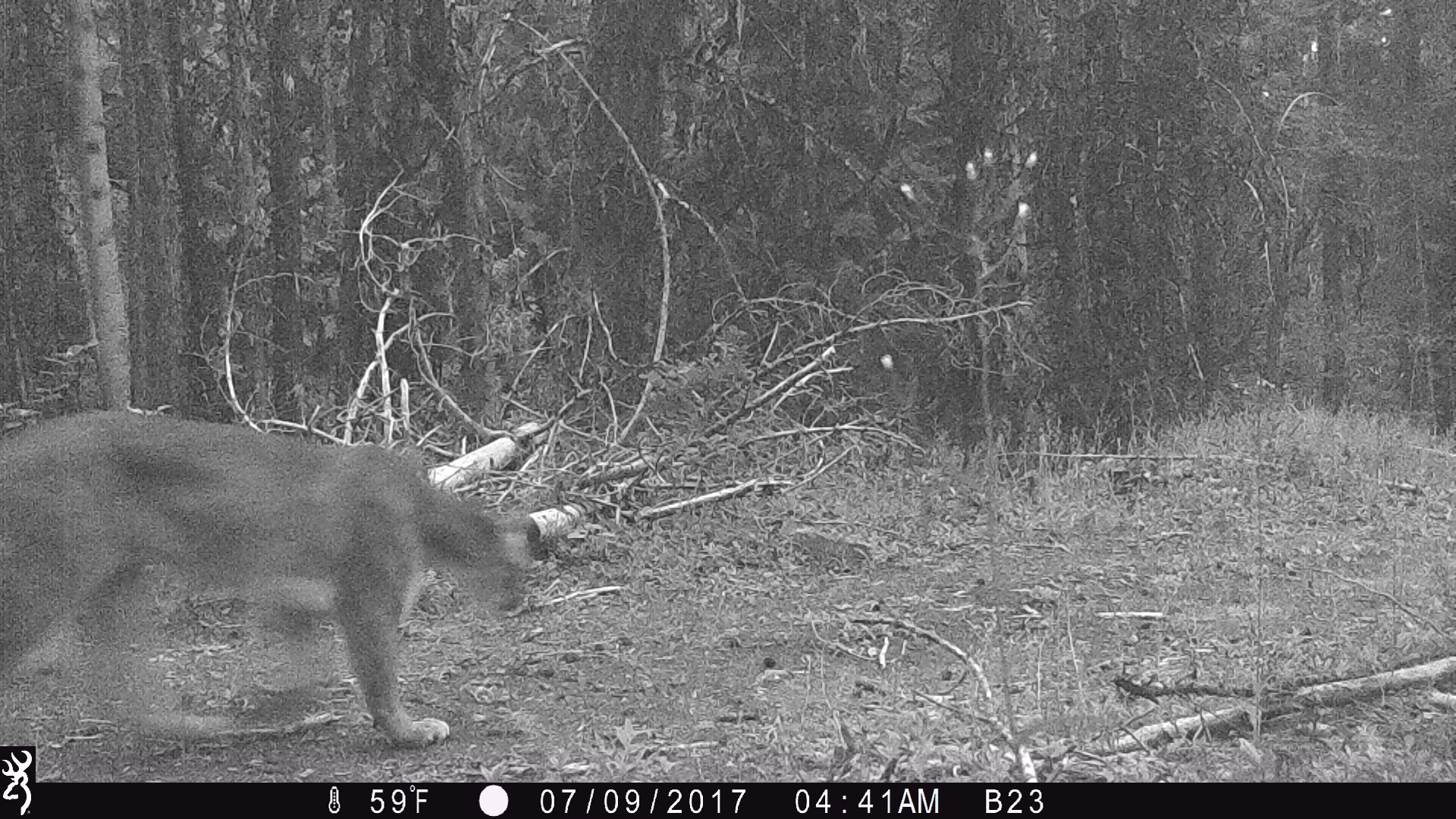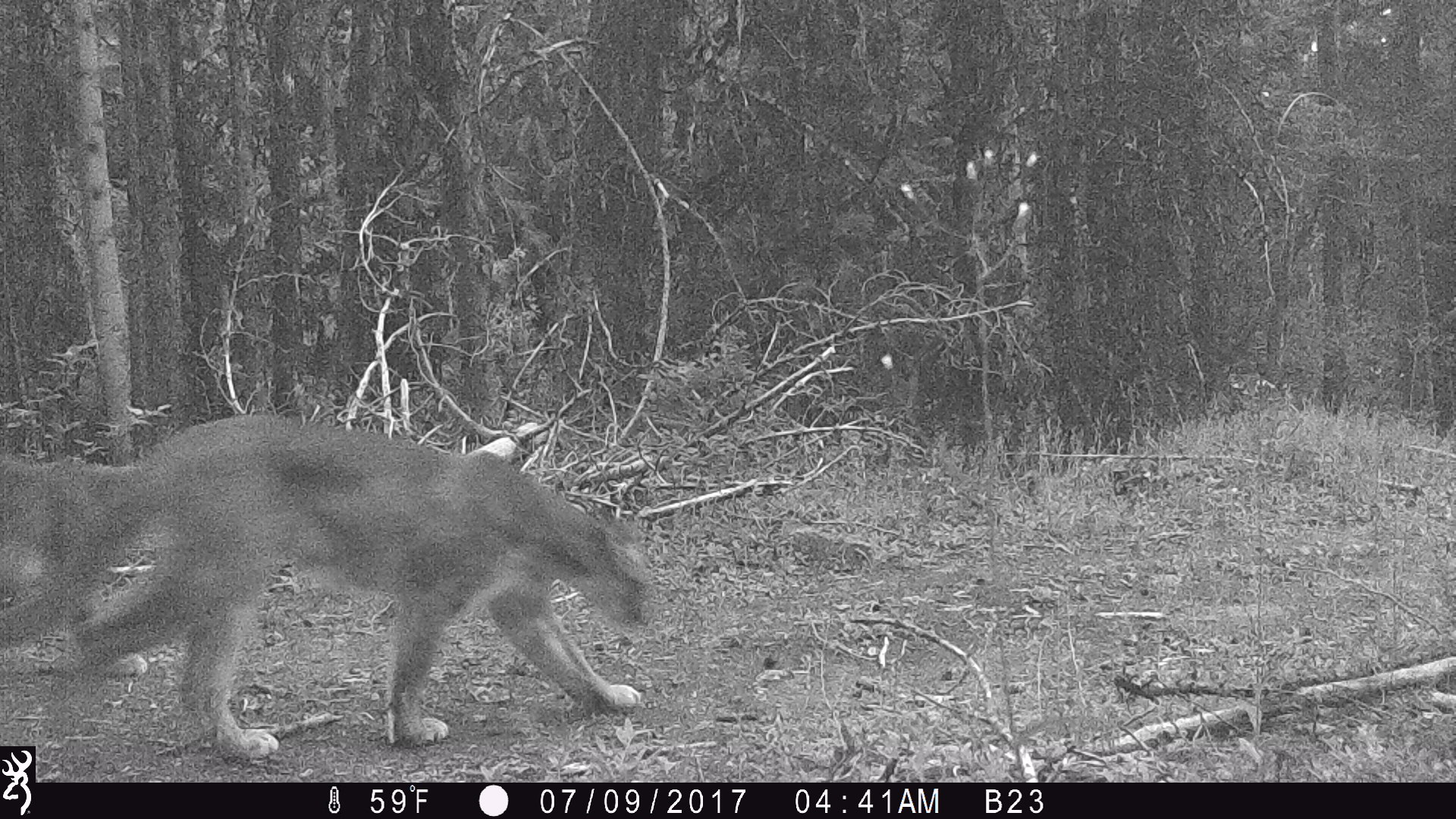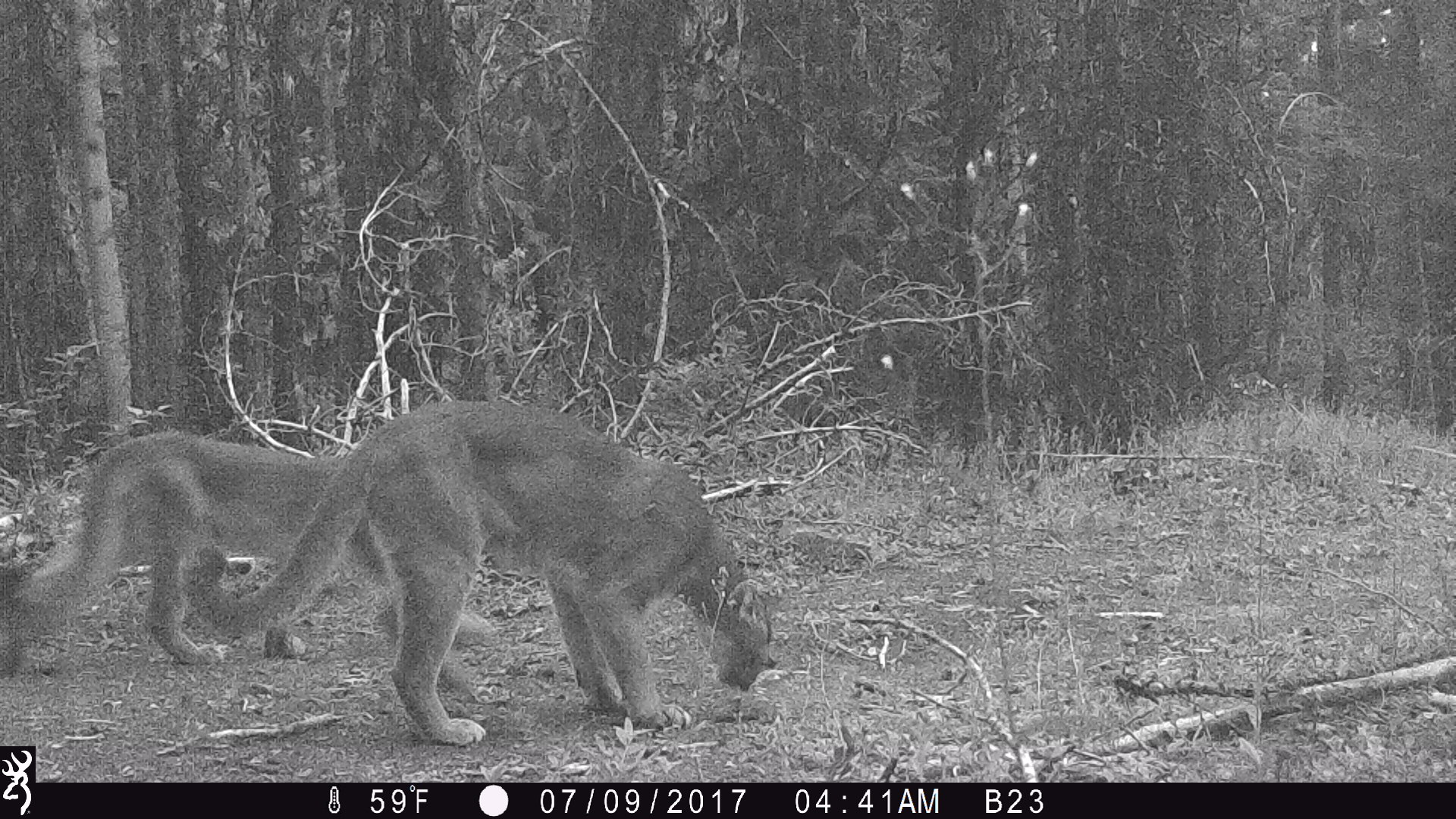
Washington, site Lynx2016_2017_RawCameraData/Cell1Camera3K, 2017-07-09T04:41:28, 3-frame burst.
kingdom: Animalia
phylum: Chordata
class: Mammalia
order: Carnivora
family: Felidae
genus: Puma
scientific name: Puma concolor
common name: mountain lion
Puma concolor (mountain lion). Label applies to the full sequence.